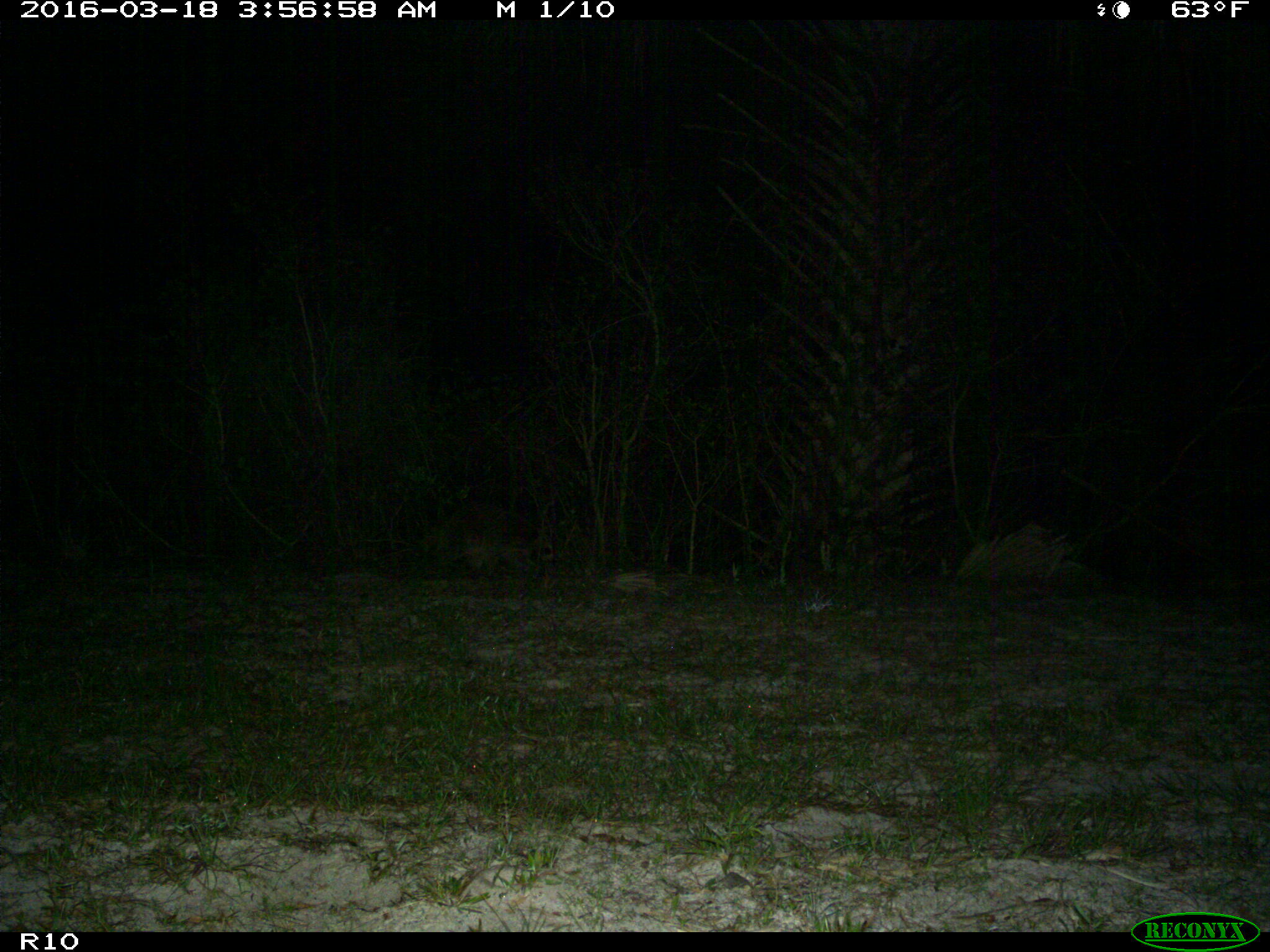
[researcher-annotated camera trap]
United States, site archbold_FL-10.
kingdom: Animalia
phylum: Chordata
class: Mammalia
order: Carnivora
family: Procyonidae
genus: Procyon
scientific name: Procyon lotor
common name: common raccoon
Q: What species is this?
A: Procyon lotor (common raccoon).